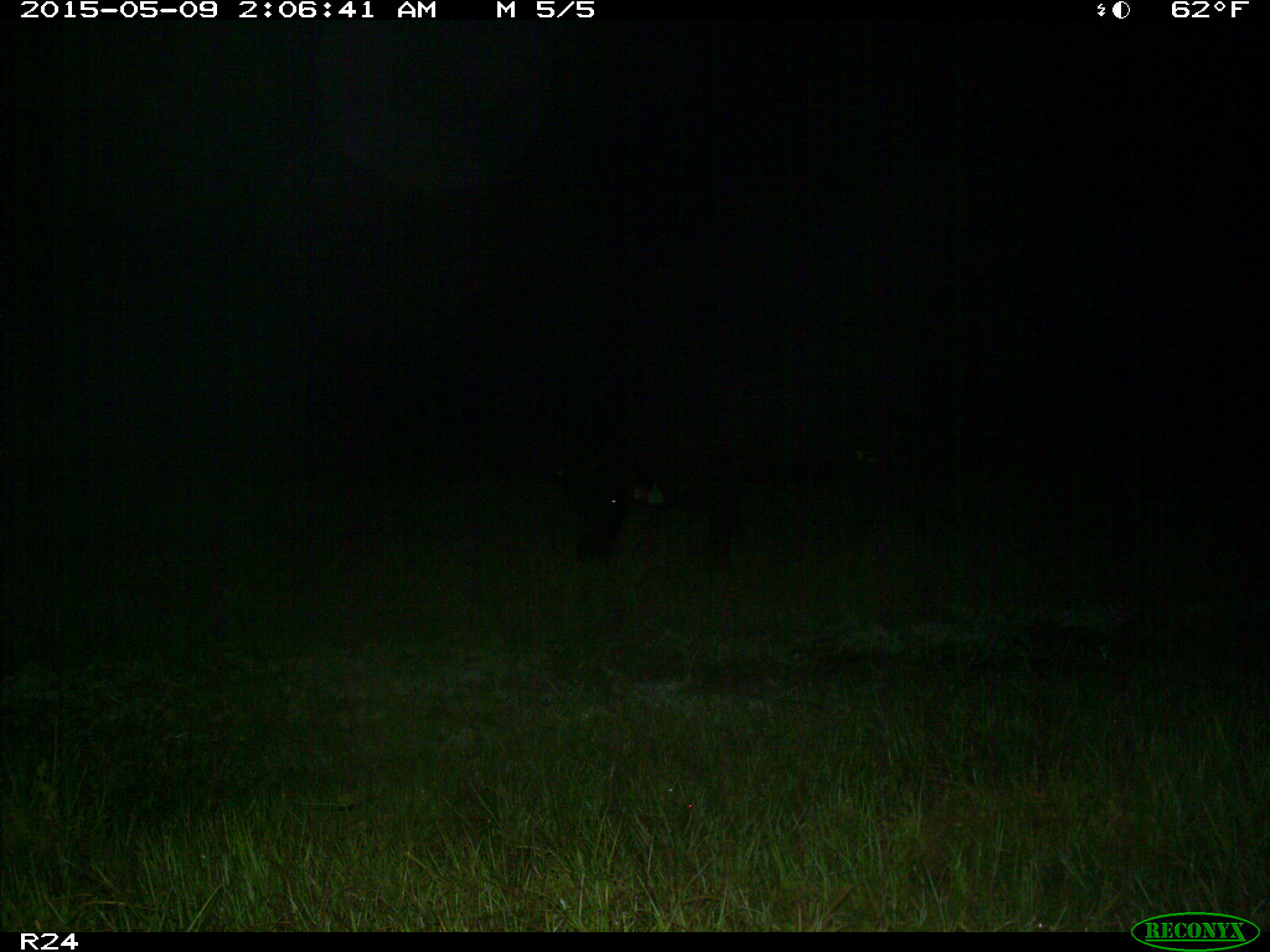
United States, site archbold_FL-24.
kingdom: Animalia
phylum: Chordata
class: Mammalia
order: Artiodactyla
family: Bovidae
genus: Bos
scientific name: Bos taurus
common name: domestic cow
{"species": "Bos taurus (domestic cow)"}